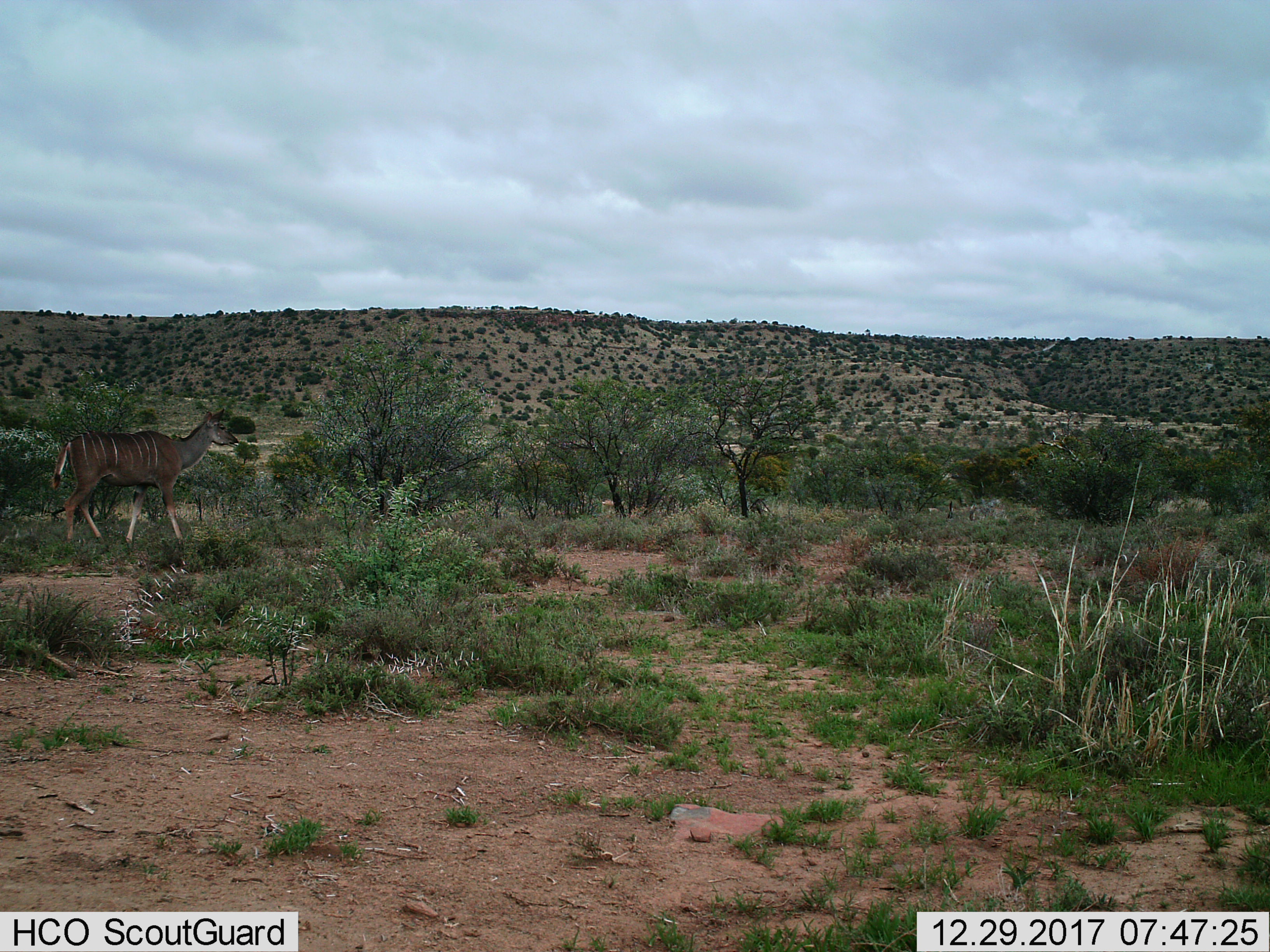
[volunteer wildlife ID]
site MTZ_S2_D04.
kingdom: Animalia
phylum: Chordata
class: Mammalia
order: Artiodactyla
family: Bovidae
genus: Tragelaphus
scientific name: Tragelaphus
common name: kudu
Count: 1.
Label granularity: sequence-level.